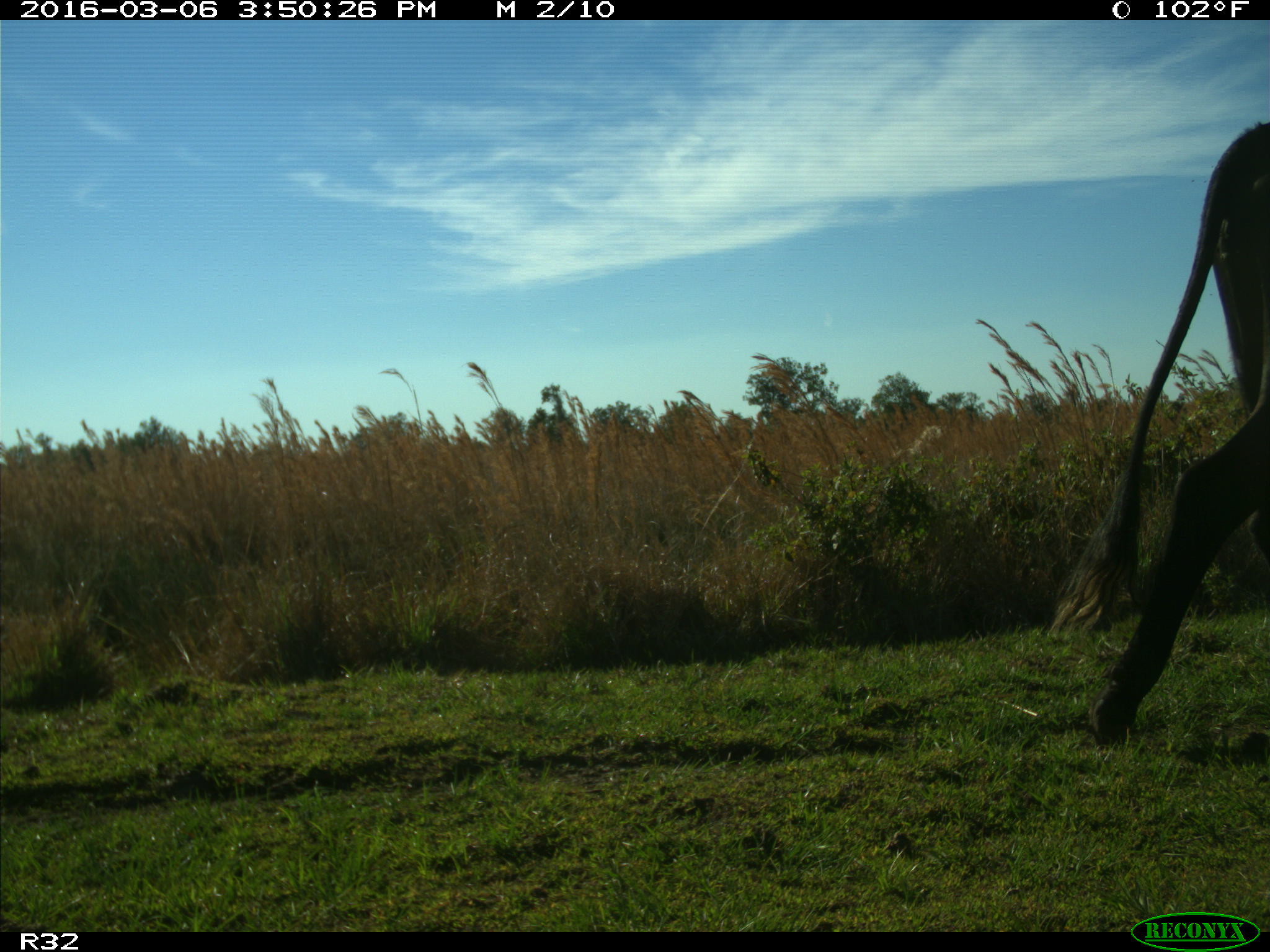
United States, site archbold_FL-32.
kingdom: Animalia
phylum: Chordata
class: Mammalia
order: Artiodactyla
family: Bovidae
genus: Bos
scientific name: Bos taurus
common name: domestic cow